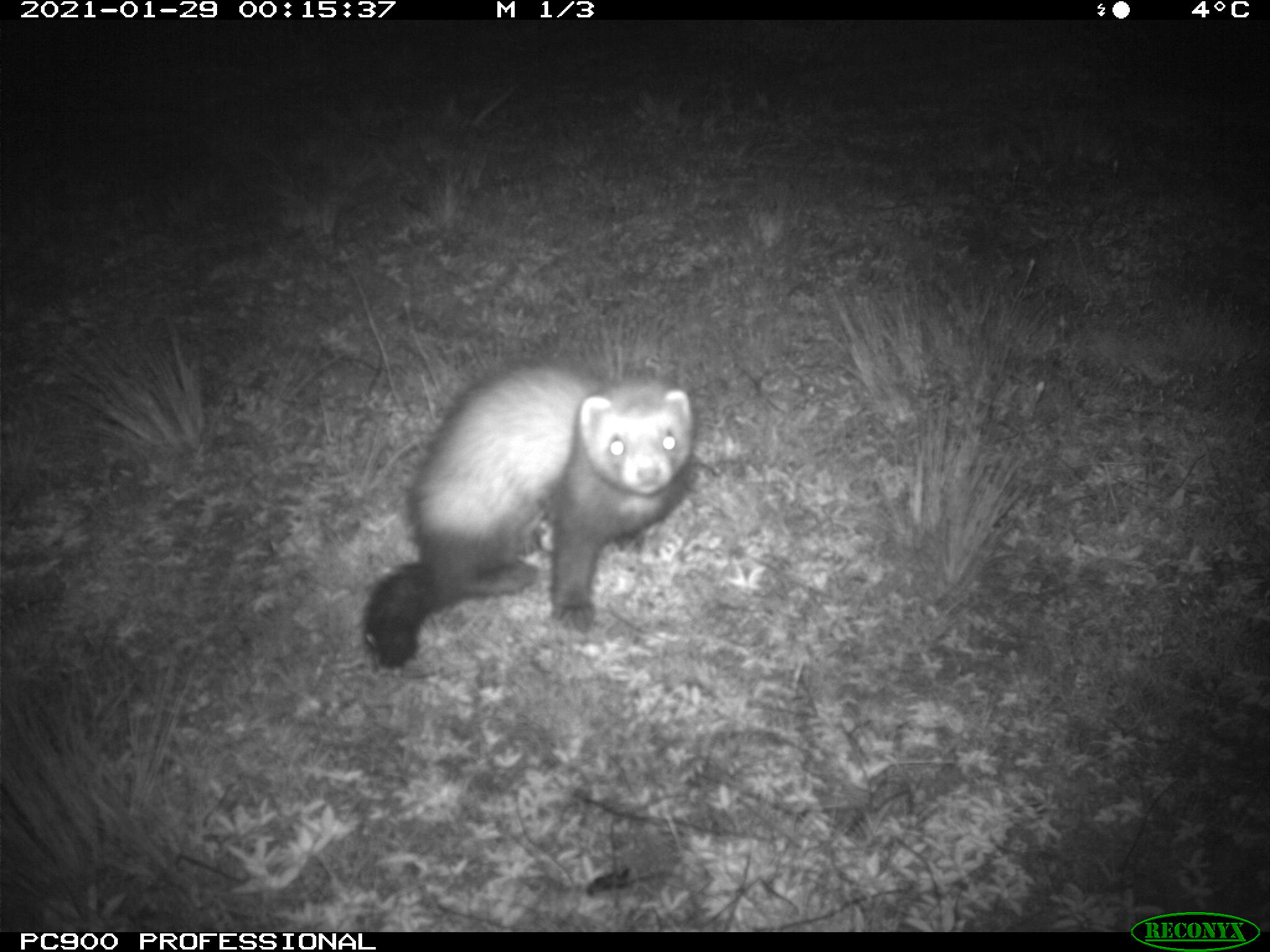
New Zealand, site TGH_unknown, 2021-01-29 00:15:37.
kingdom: Animalia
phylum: Chordata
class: Mammalia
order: Carnivora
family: Mustelidae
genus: Mustela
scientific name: Mustela furo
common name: ferret